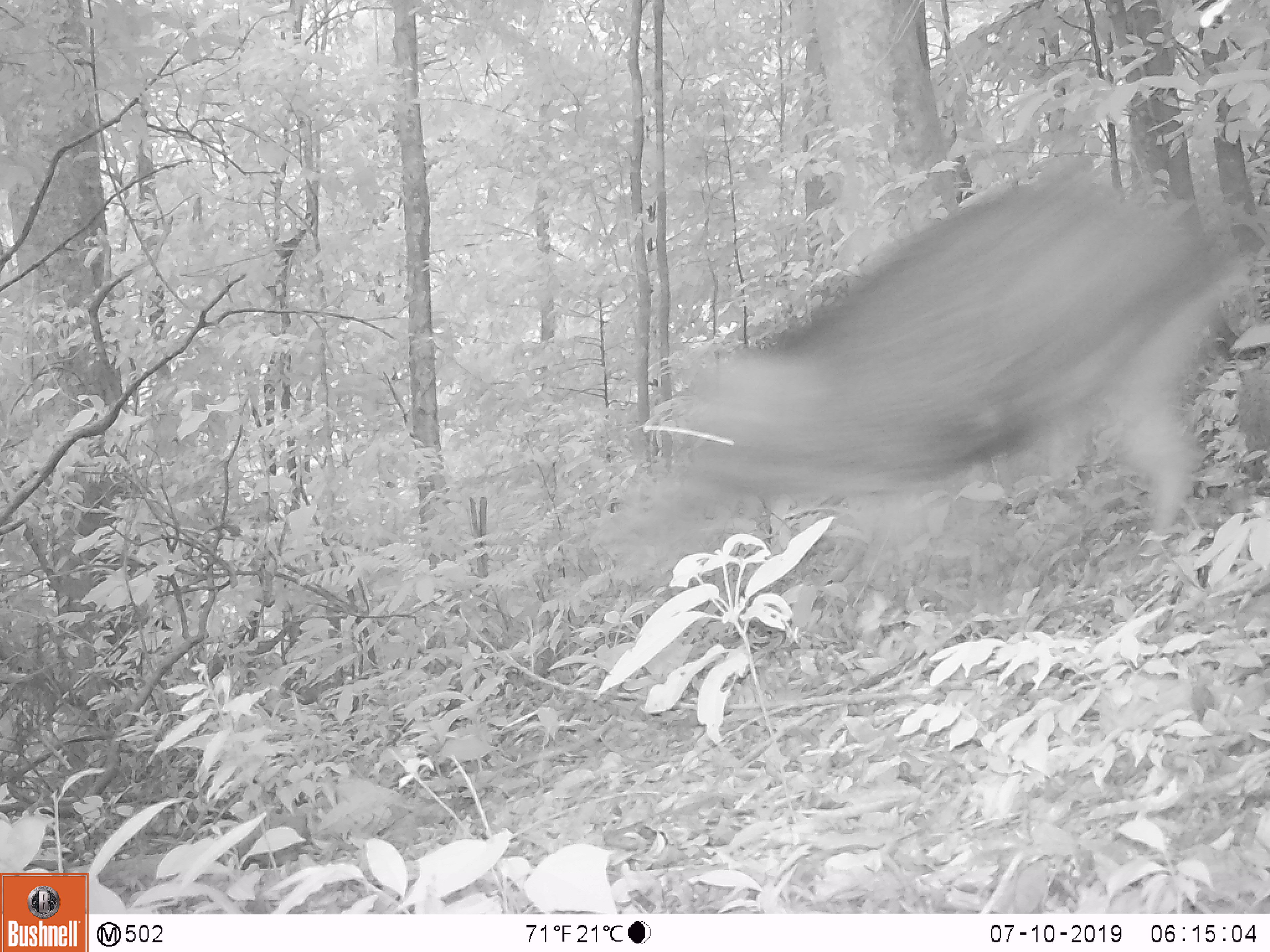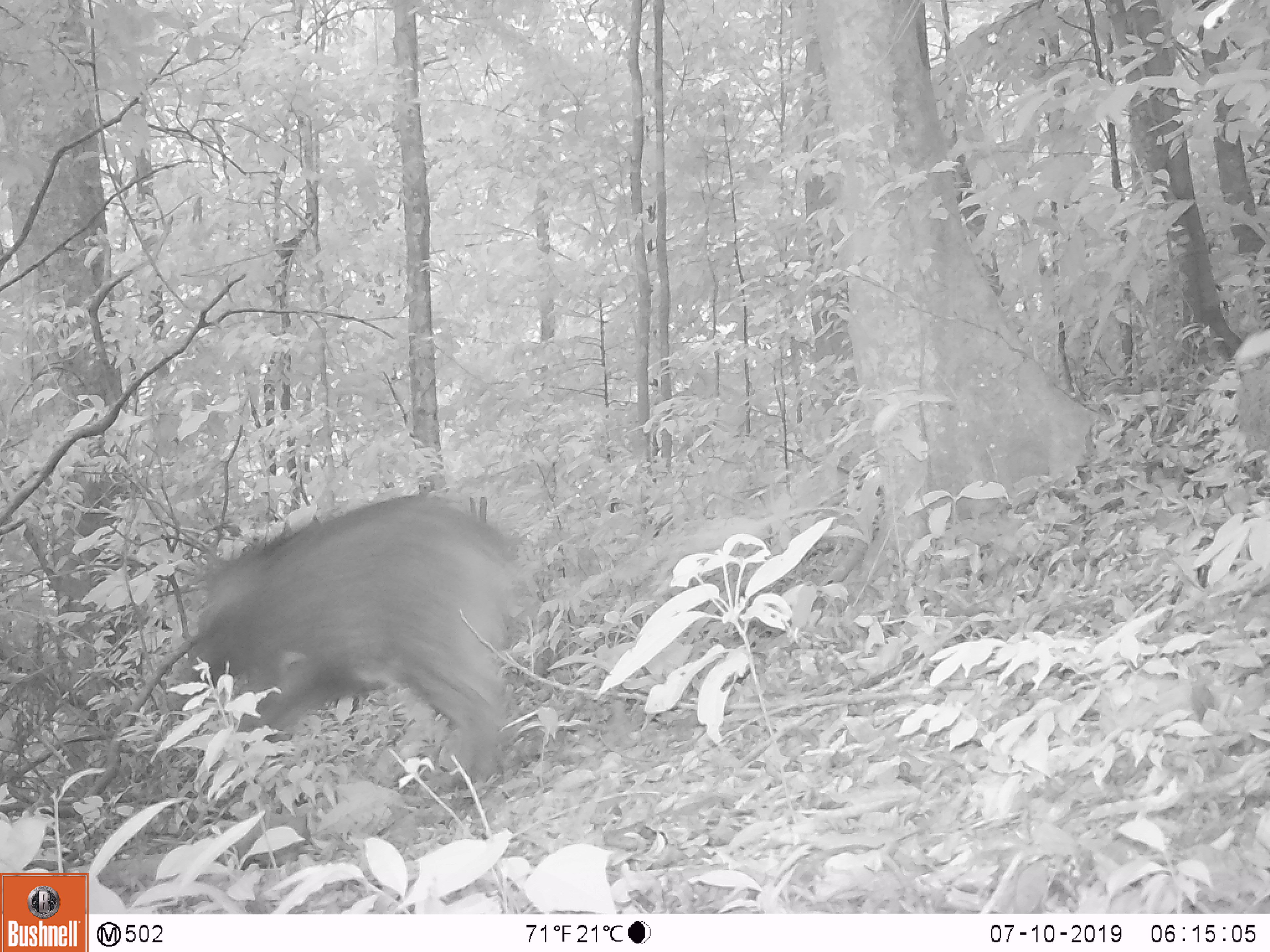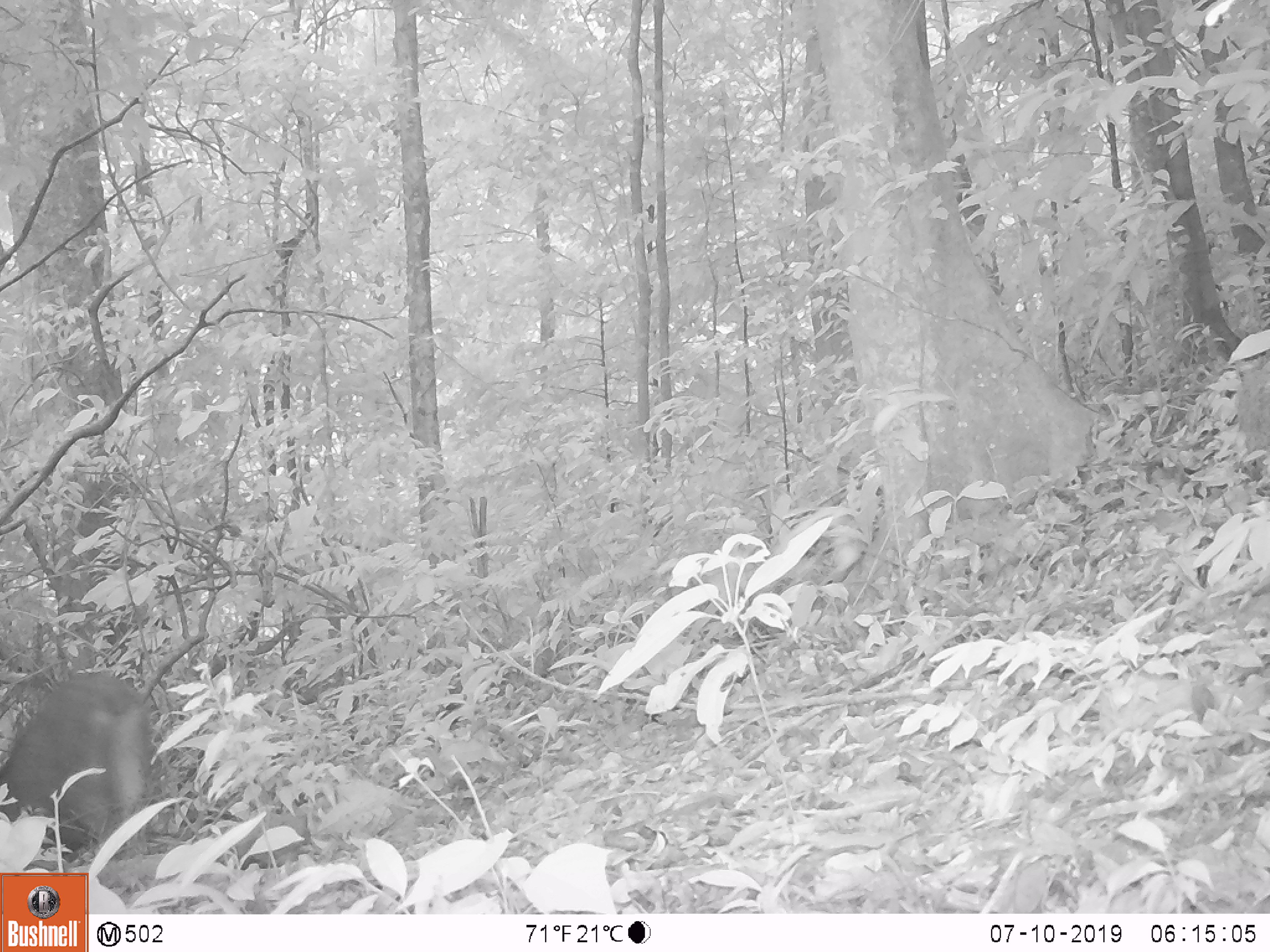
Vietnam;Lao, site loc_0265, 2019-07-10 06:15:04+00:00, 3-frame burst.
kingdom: Animalia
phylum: Chordata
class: Mammalia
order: Artiodactyla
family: Suidae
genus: Sus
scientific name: Sus scrofa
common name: eurasian wild pig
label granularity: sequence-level